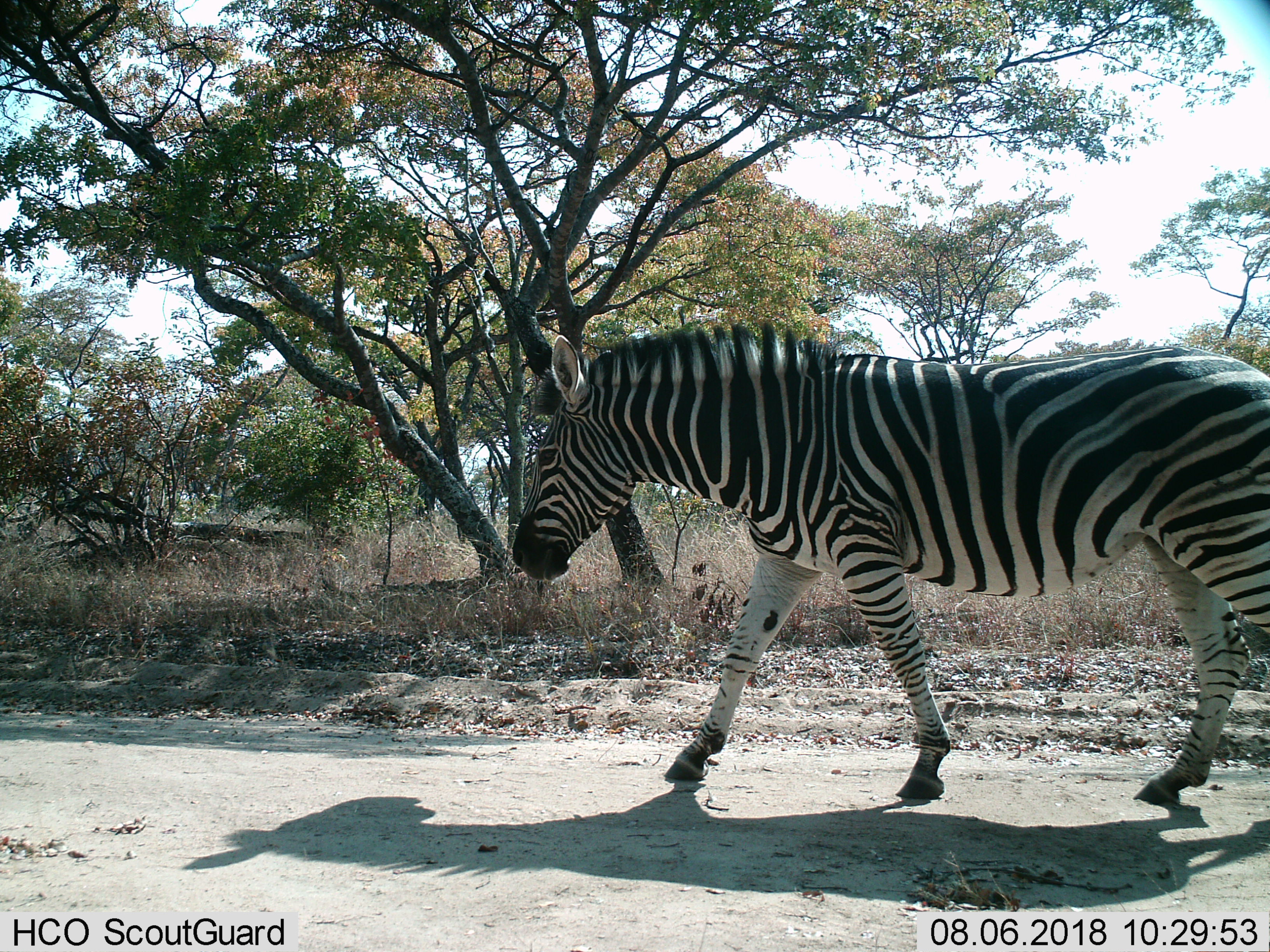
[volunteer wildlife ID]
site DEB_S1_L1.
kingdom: Animalia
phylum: Chordata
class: Mammalia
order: Perissodactyla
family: Equidae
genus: Equus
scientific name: Equus quagga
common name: plains zebra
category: zebraplains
Zebraplains (plains zebra) (Equus quagga), count 1. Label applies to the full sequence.